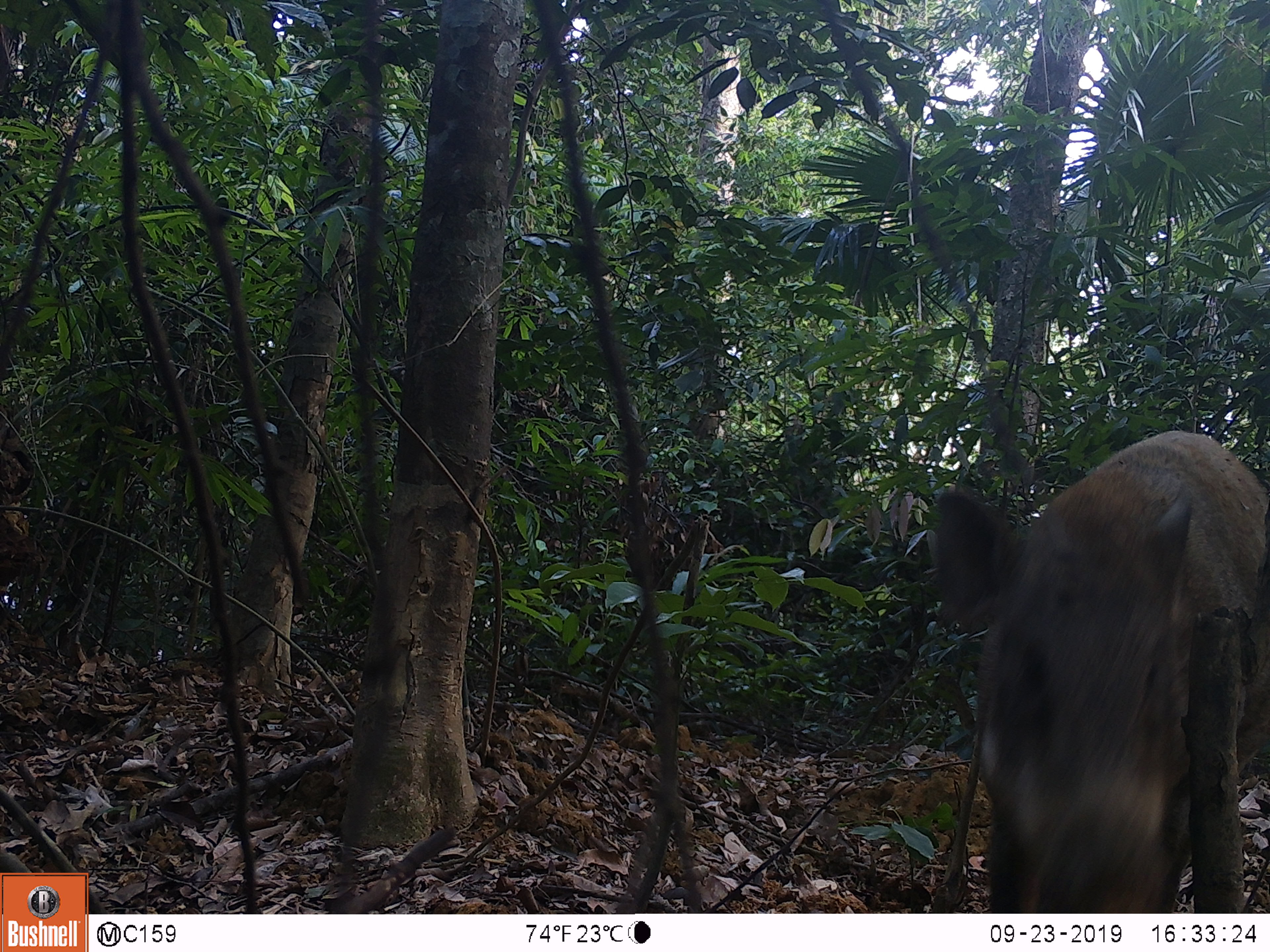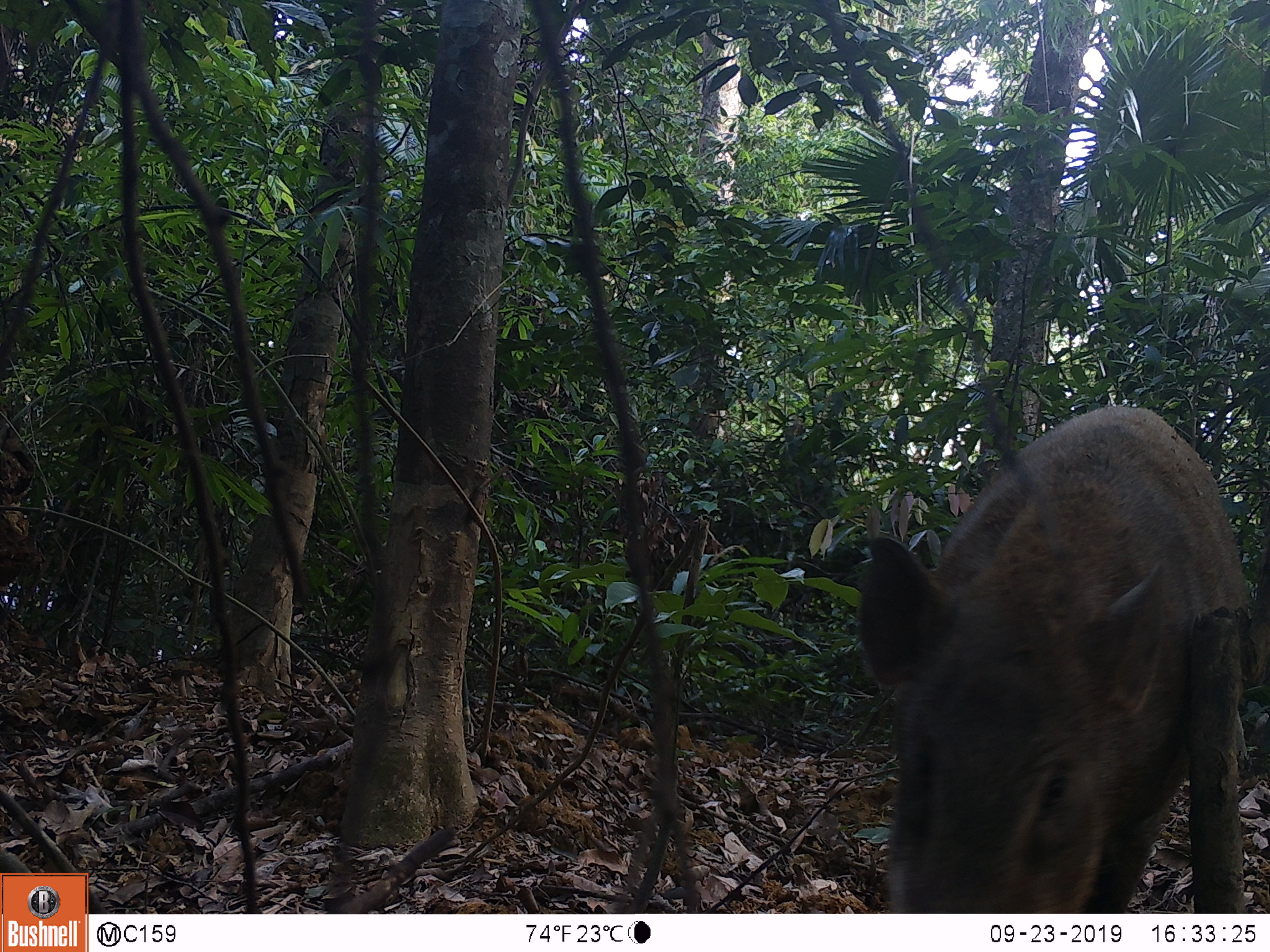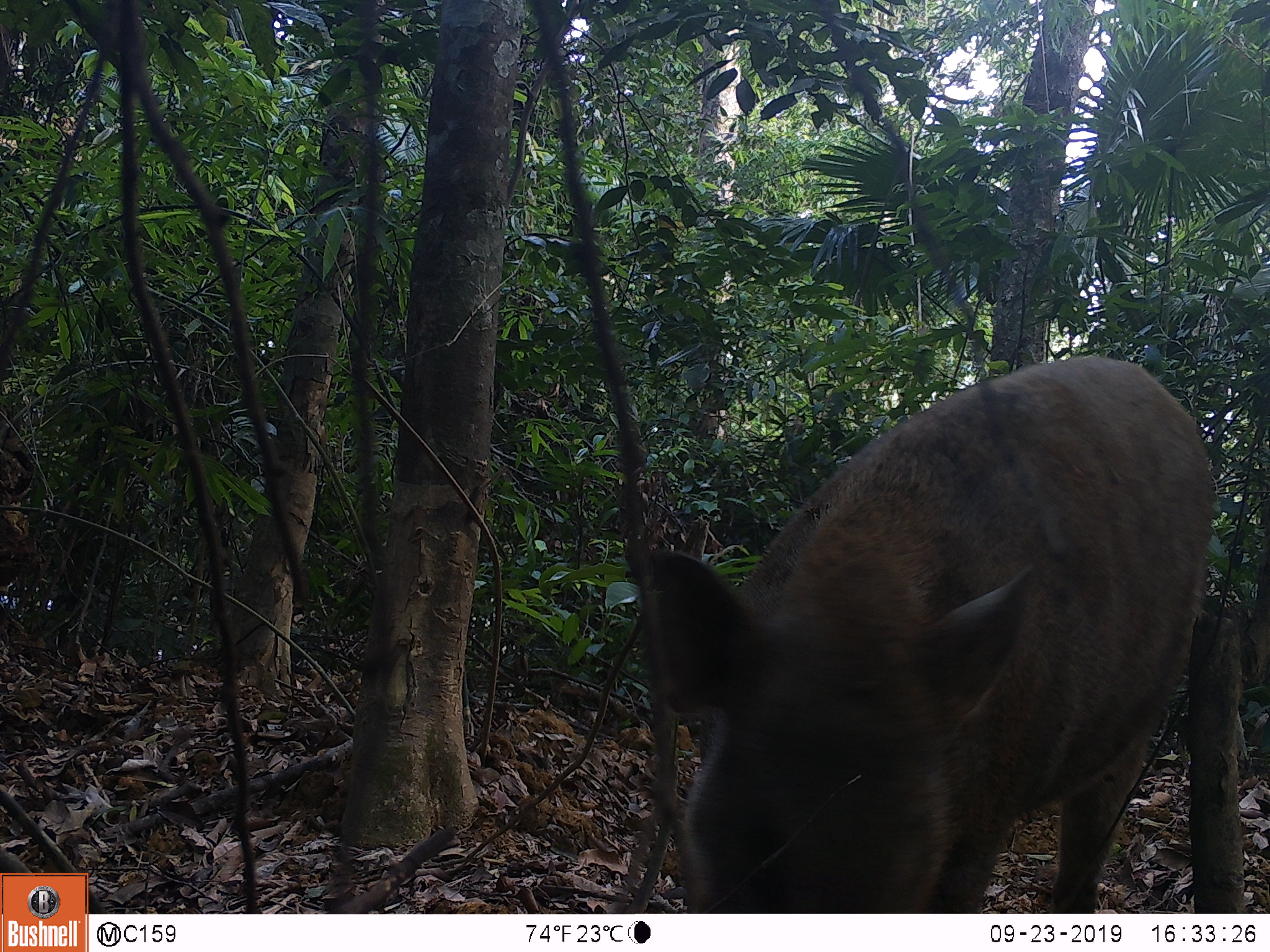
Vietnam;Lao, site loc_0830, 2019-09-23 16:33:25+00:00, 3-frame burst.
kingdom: Animalia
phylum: Chordata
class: Mammalia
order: Artiodactyla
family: Suidae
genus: Sus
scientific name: Sus scrofa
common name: eurasian wild pig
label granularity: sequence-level